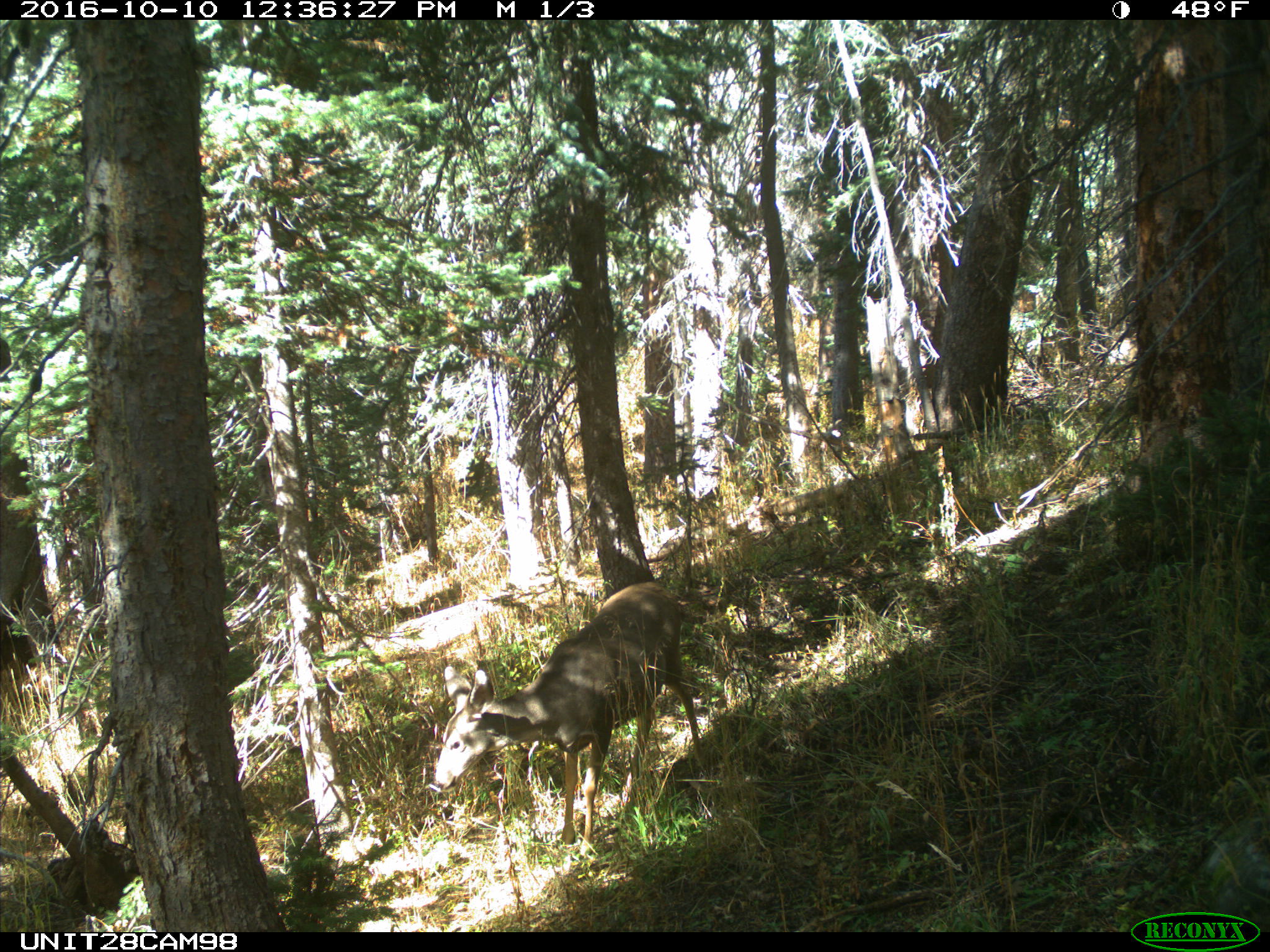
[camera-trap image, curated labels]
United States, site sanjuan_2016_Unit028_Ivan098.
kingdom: Animalia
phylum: Chordata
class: Mammalia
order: Artiodactyla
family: Cervidae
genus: Odocoileus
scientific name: Odocoileus hemionus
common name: mule deer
Odocoileus hemionus (mule deer).